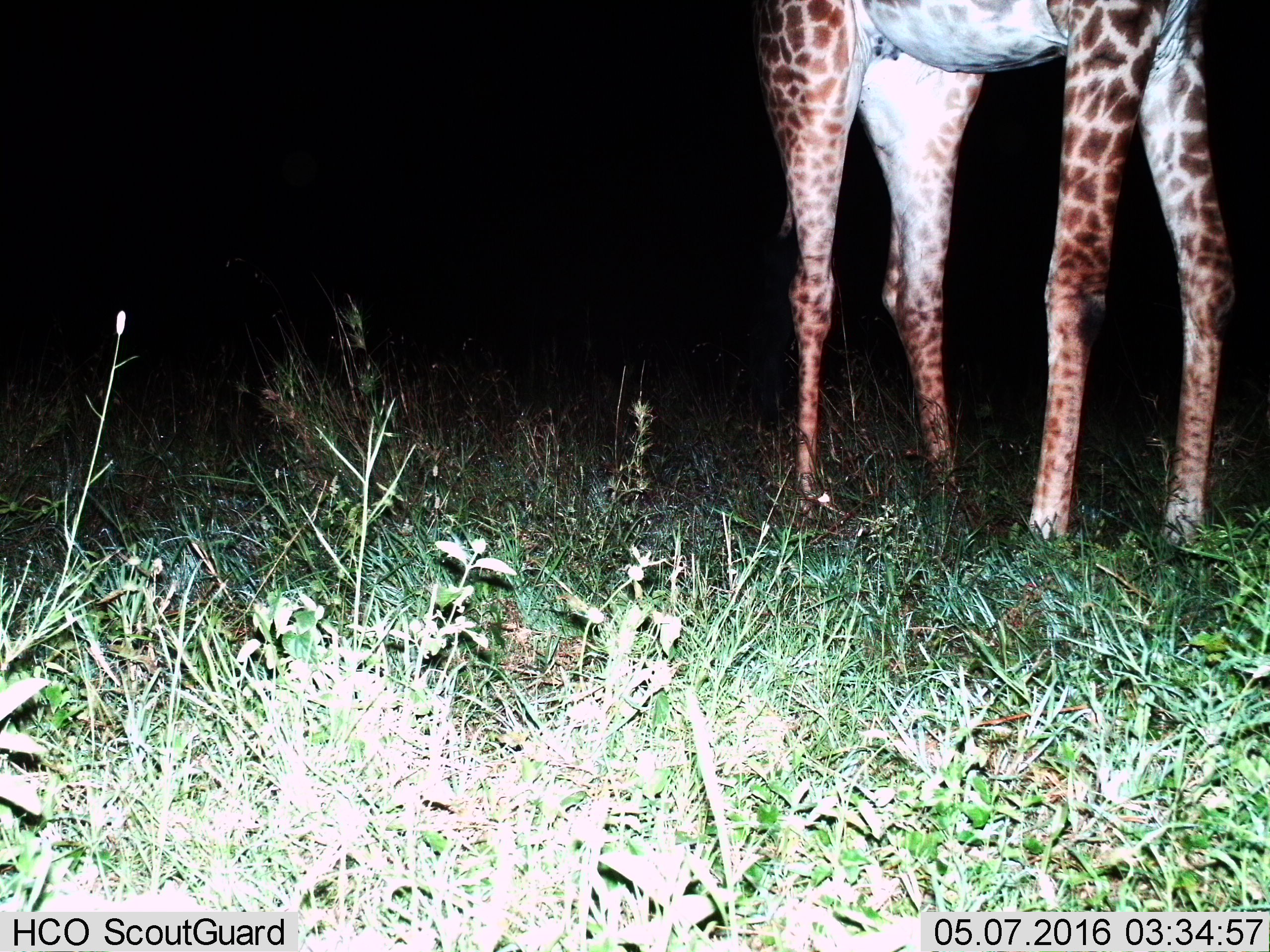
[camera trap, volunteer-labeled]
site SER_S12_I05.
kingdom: Animalia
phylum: Chordata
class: Mammalia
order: Artiodactyla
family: Giraffidae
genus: Giraffa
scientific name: Giraffa camelopardalis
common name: giraffe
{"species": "giraffe (Giraffa camelopardalis)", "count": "1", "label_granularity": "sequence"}